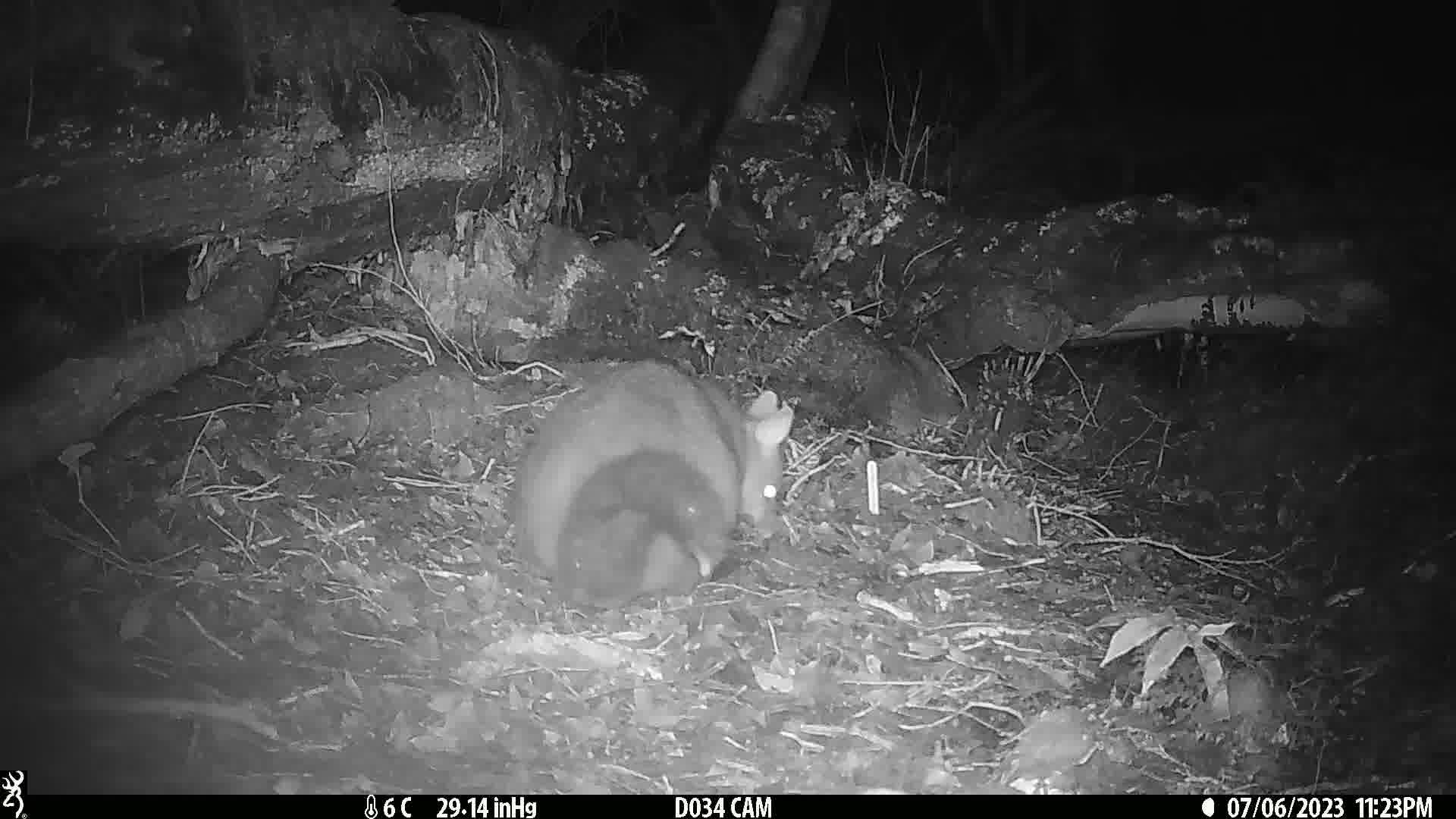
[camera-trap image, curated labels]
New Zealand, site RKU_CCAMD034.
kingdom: Animalia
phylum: Chordata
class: Mammalia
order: Diprotodontia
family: Phalangeridae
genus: Trichosurus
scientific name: Trichosurus vulpecula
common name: common brushtail possum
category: possum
Possum (common brushtail possum) (Trichosurus vulpecula).